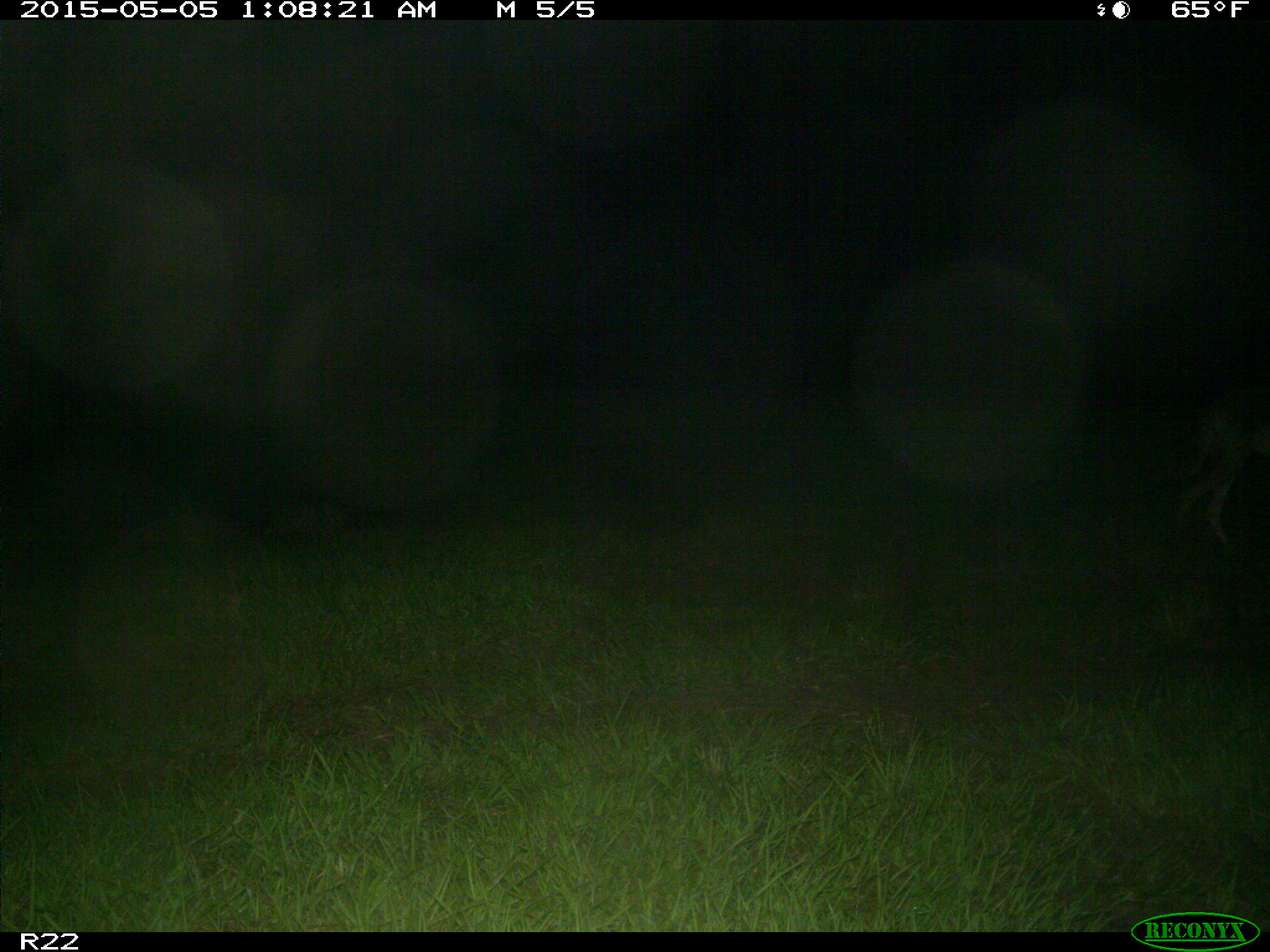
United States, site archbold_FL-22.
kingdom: Animalia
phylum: Chordata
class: Mammalia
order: Carnivora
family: Canidae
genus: Canis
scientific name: Canis latrans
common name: coyote